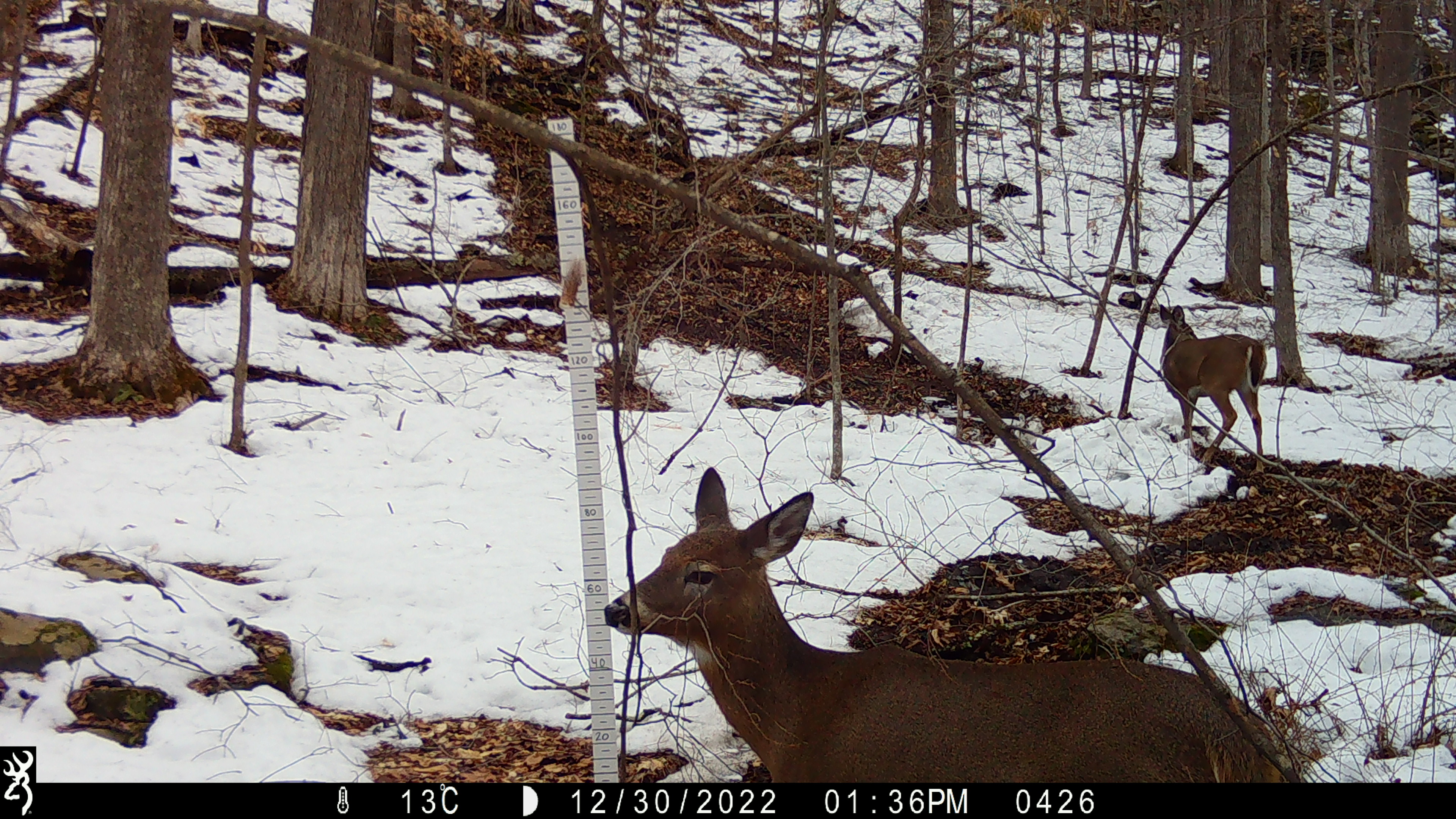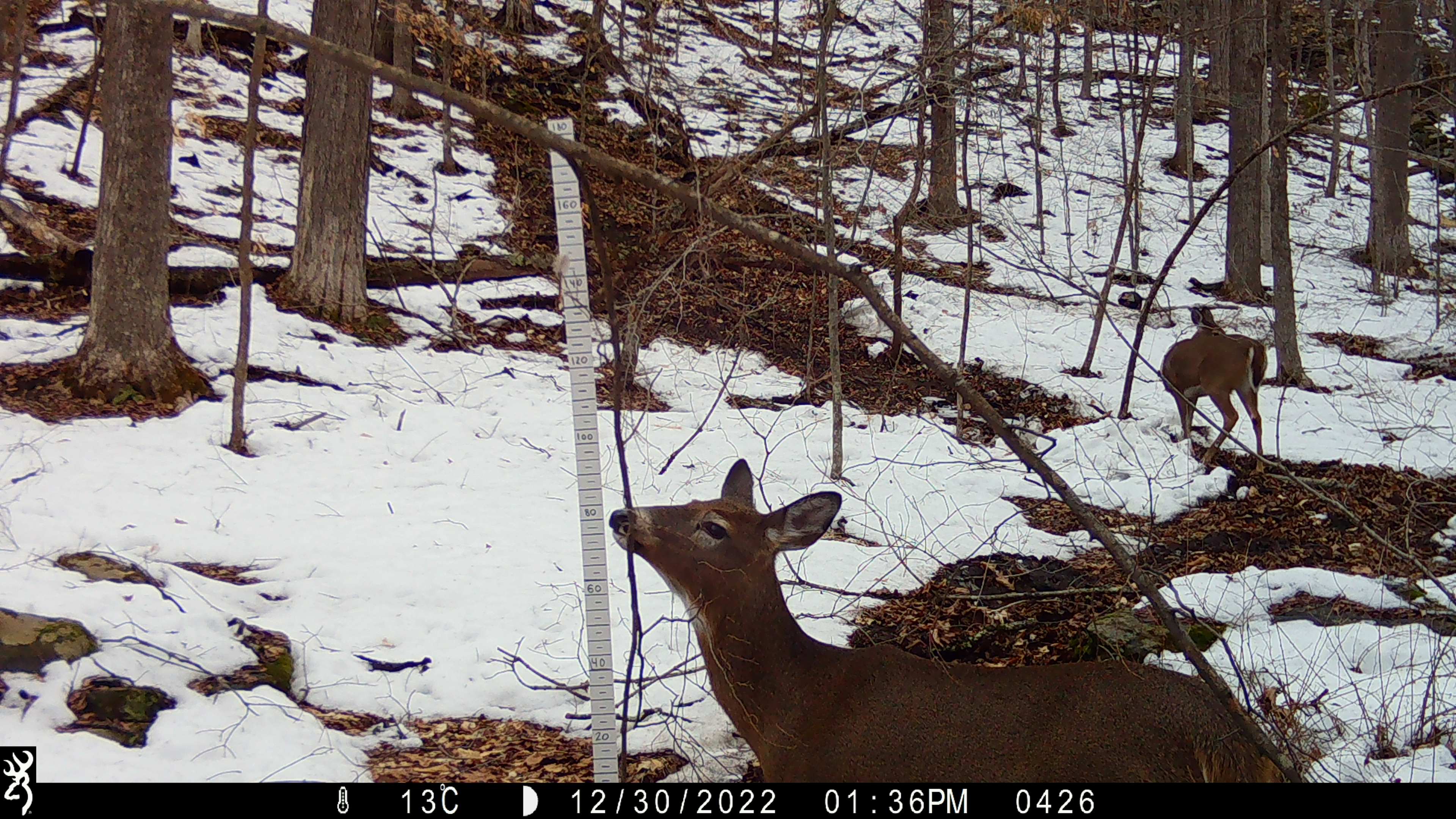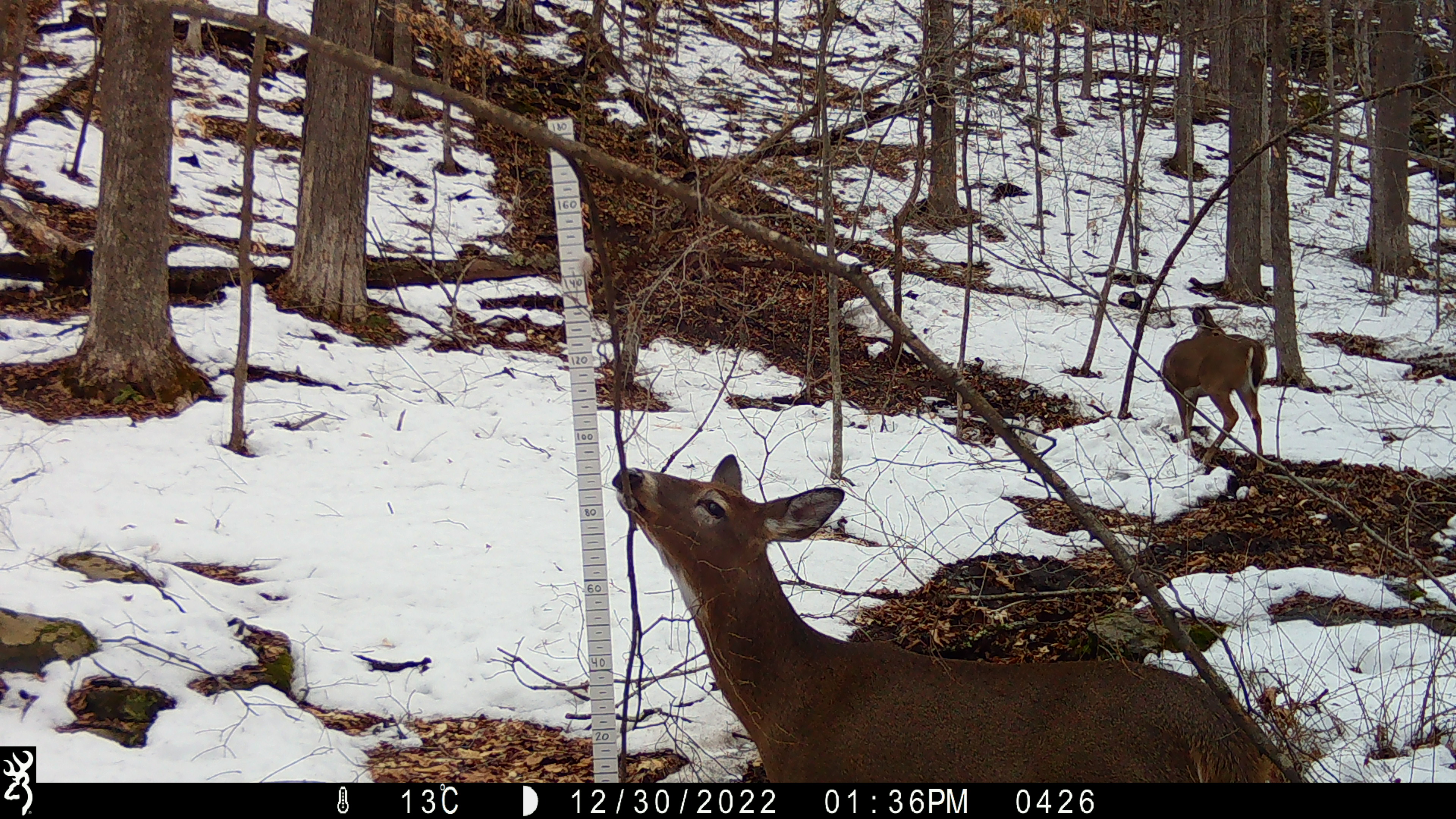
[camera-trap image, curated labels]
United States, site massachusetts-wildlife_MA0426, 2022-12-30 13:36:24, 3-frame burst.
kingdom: Animalia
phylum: Chordata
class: Mammalia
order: Artiodactyla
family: Cervidae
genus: Odocoileus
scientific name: Odocoileus virginianus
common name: white-tailed deer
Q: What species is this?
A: White-tailed deer (Odocoileus virginianus).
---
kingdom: Animalia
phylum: Chordata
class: Aves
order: Galliformes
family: Phasianidae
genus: Meleagris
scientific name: Meleagris gallopavo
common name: wild turkey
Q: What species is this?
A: Wild turkey (Meleagris gallopavo).